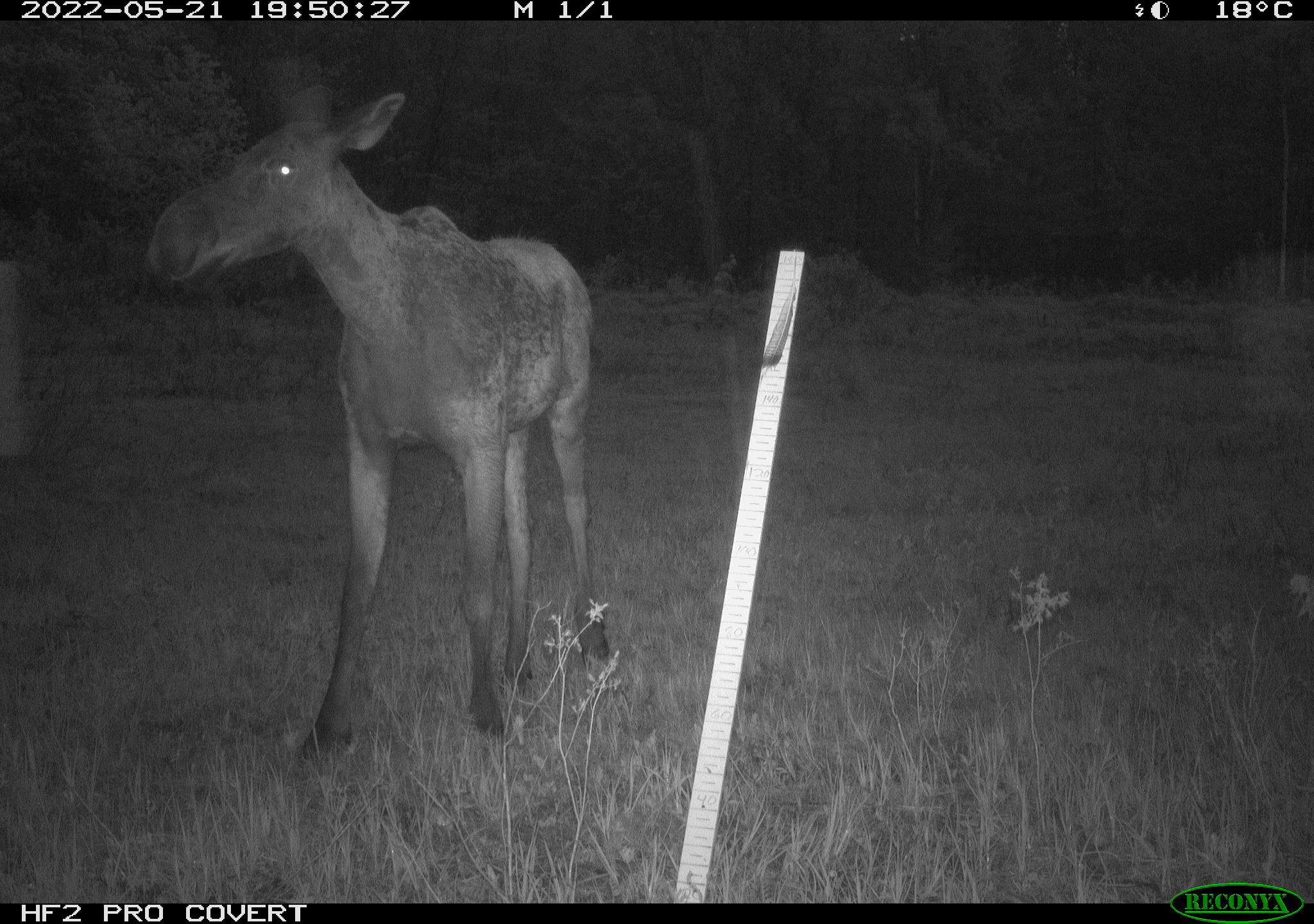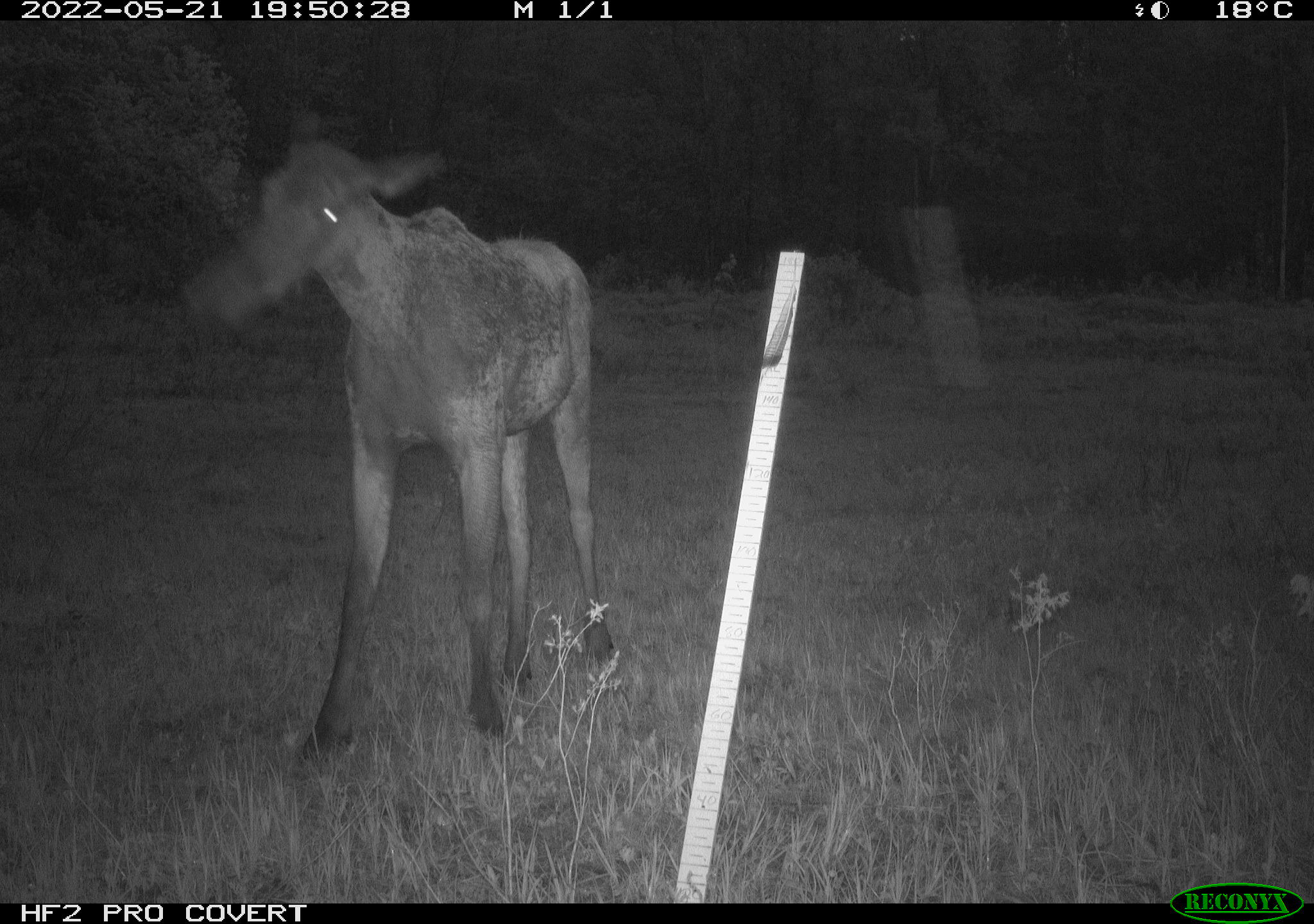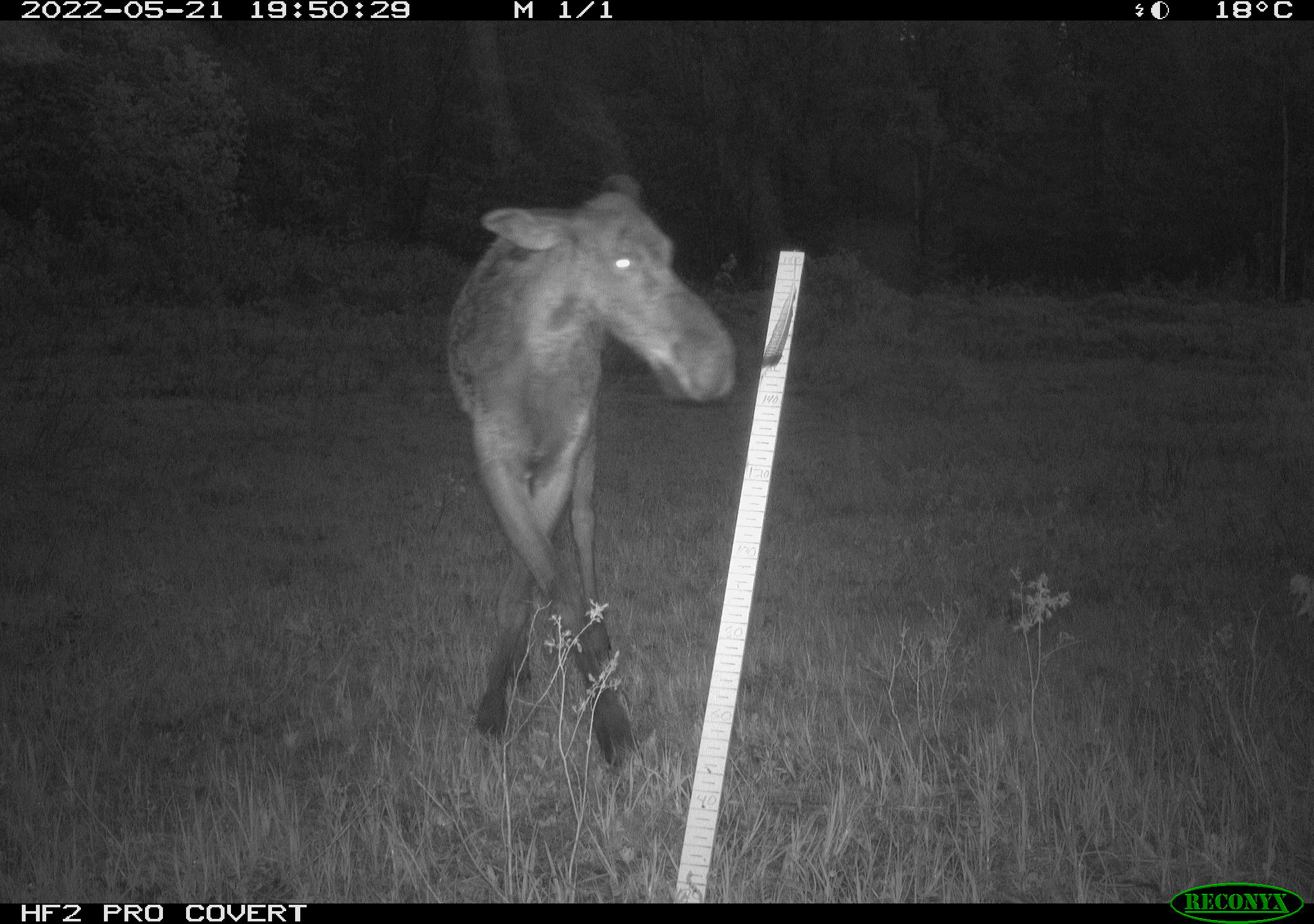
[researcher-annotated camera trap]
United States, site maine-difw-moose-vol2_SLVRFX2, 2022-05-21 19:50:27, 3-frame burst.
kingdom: Animalia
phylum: Chordata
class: Mammalia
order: Artiodactyla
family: Cervidae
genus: Alces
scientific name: Alces alces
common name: moose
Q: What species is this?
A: Moose (Alces alces).